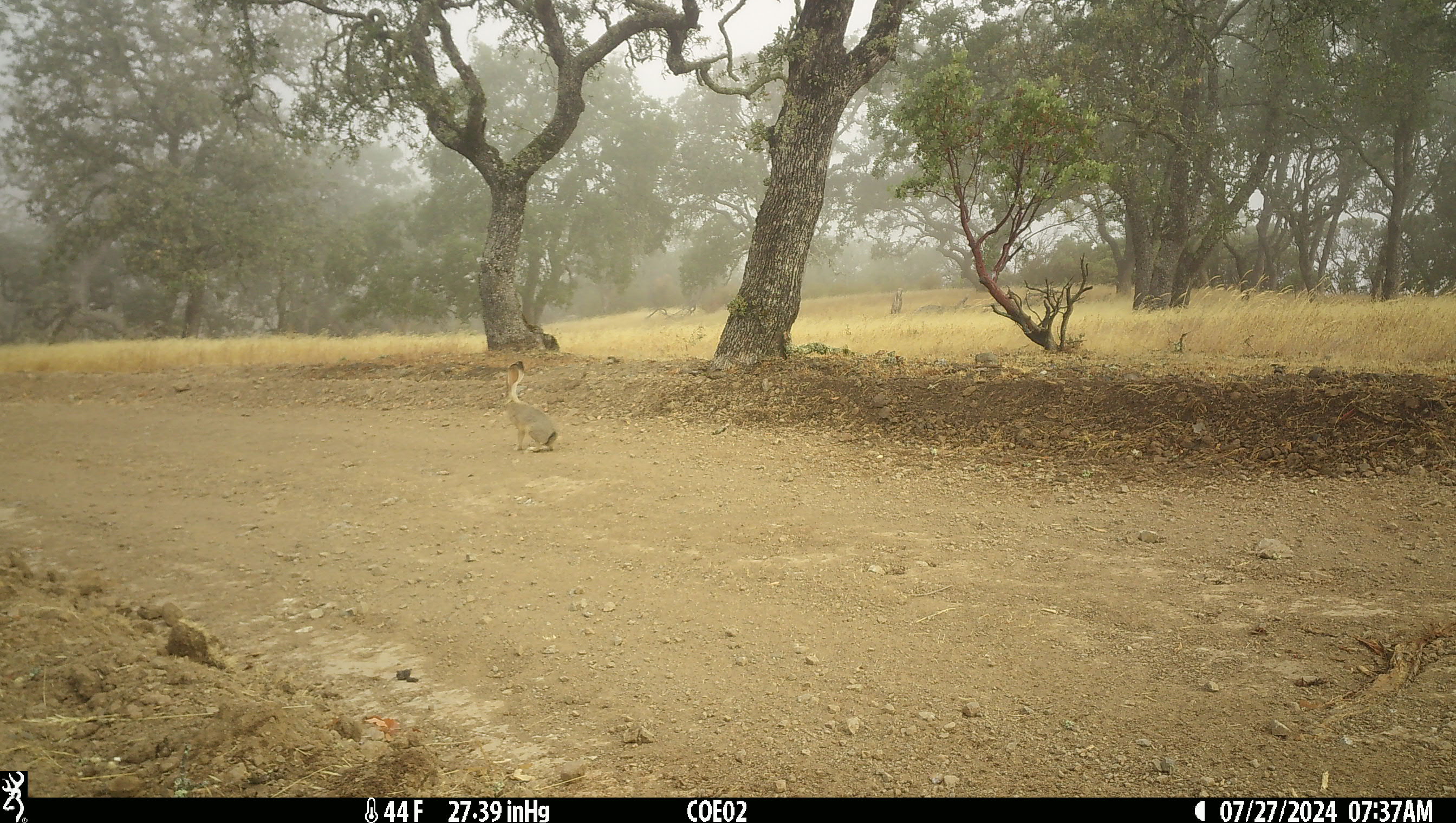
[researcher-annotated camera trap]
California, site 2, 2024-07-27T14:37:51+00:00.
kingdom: Animalia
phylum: Chordata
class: Mammalia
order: Lagomorpha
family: Leporidae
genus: Lepus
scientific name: Lepus californicus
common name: black-tailed jackrabbit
Black-tailed jackrabbit (Lepus californicus).